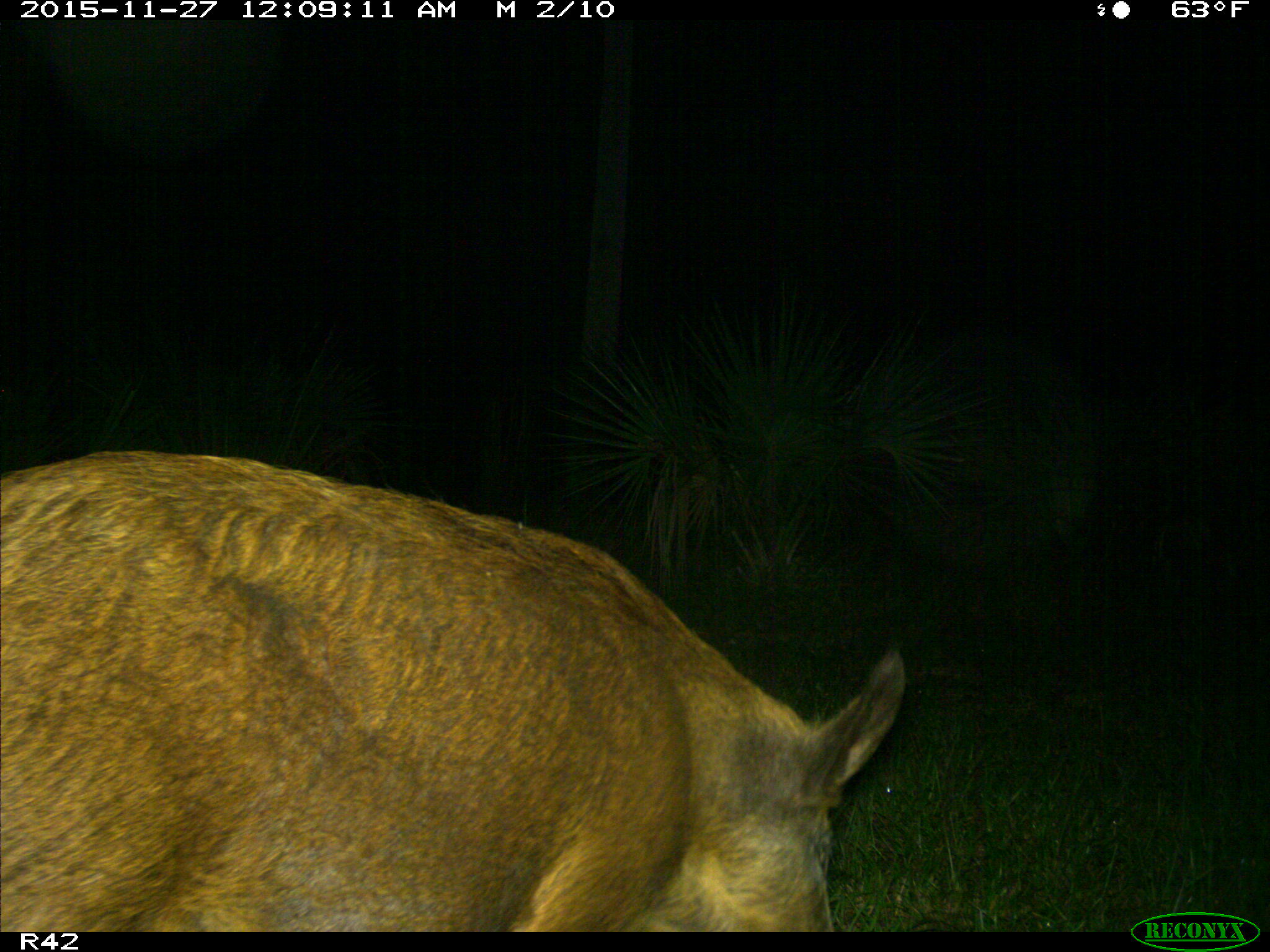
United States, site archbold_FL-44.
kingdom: Animalia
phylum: Chordata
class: Mammalia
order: Artiodactyla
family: Suidae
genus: Sus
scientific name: Sus scrofa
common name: wild boar